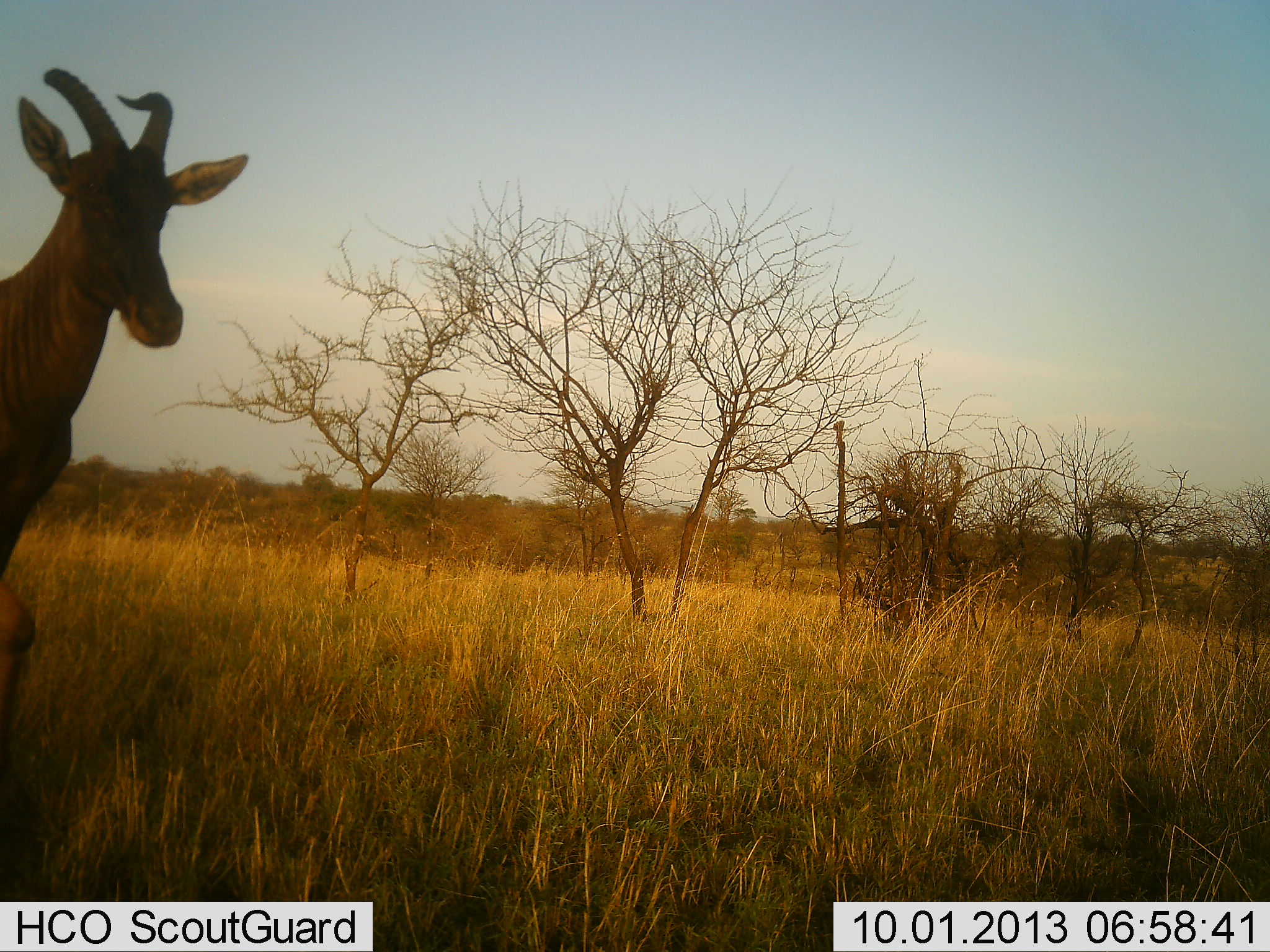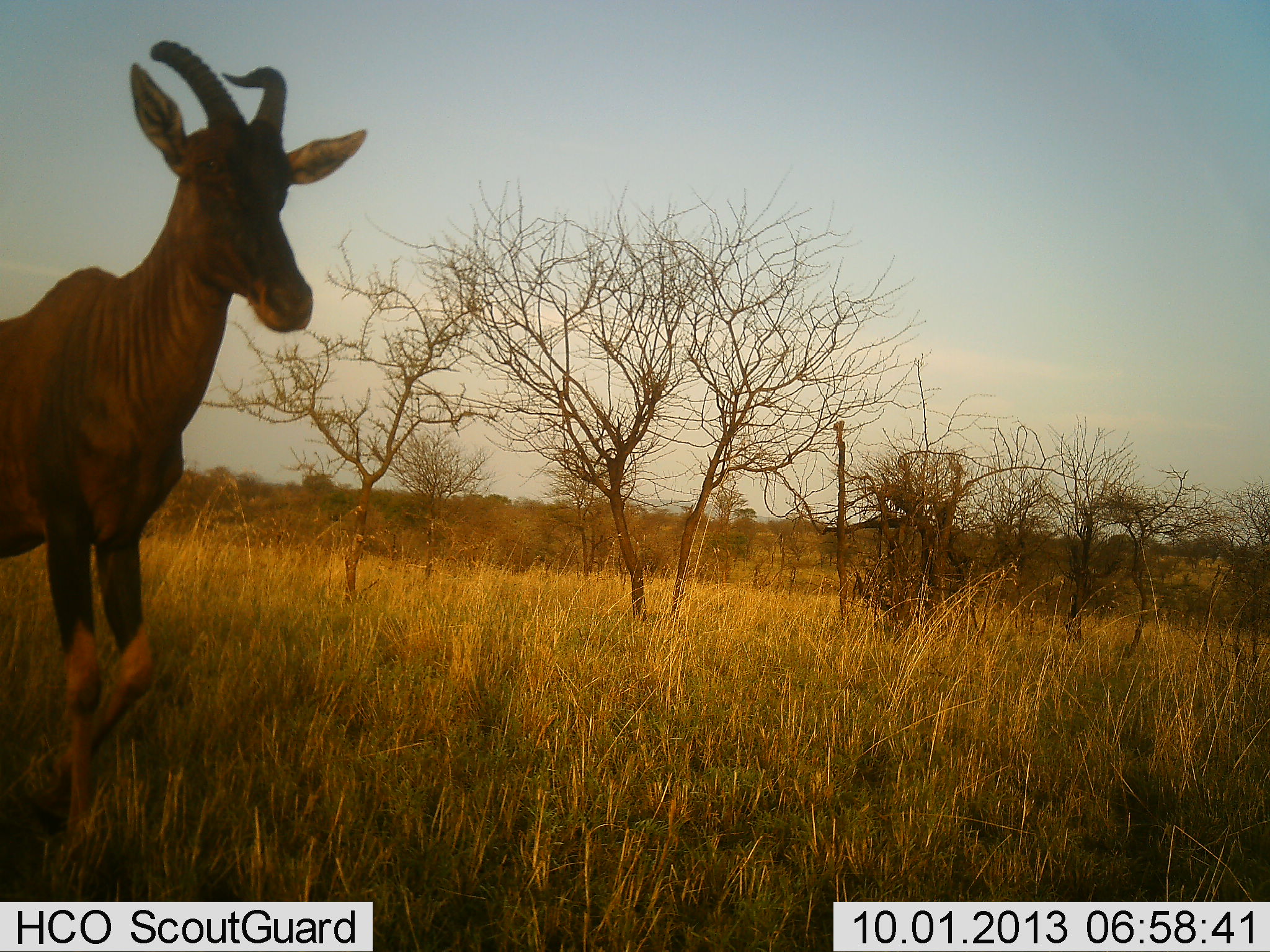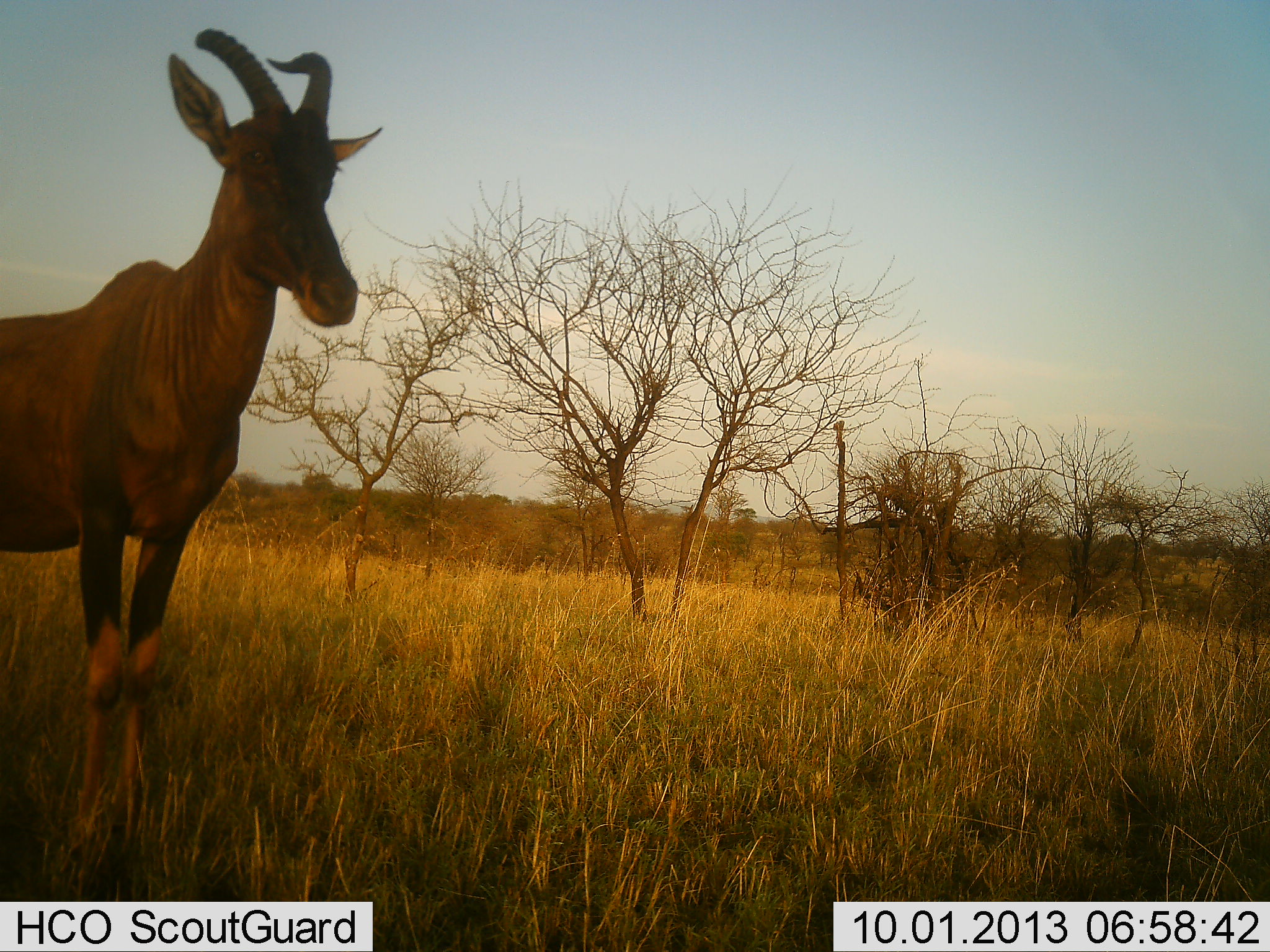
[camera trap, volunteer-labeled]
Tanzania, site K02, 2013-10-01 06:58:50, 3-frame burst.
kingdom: Animalia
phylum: Chordata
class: Mammalia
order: Artiodactyla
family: Bovidae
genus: Damaliscus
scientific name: Damaliscus lunatus jimela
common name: topi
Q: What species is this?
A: Topi (Damaliscus lunatus jimela).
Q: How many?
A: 1.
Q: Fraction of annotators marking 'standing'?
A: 40%.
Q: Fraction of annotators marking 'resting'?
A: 0%.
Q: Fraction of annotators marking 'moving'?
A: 60%.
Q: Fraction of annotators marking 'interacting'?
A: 5%.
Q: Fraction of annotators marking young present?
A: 0%.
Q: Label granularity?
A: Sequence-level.